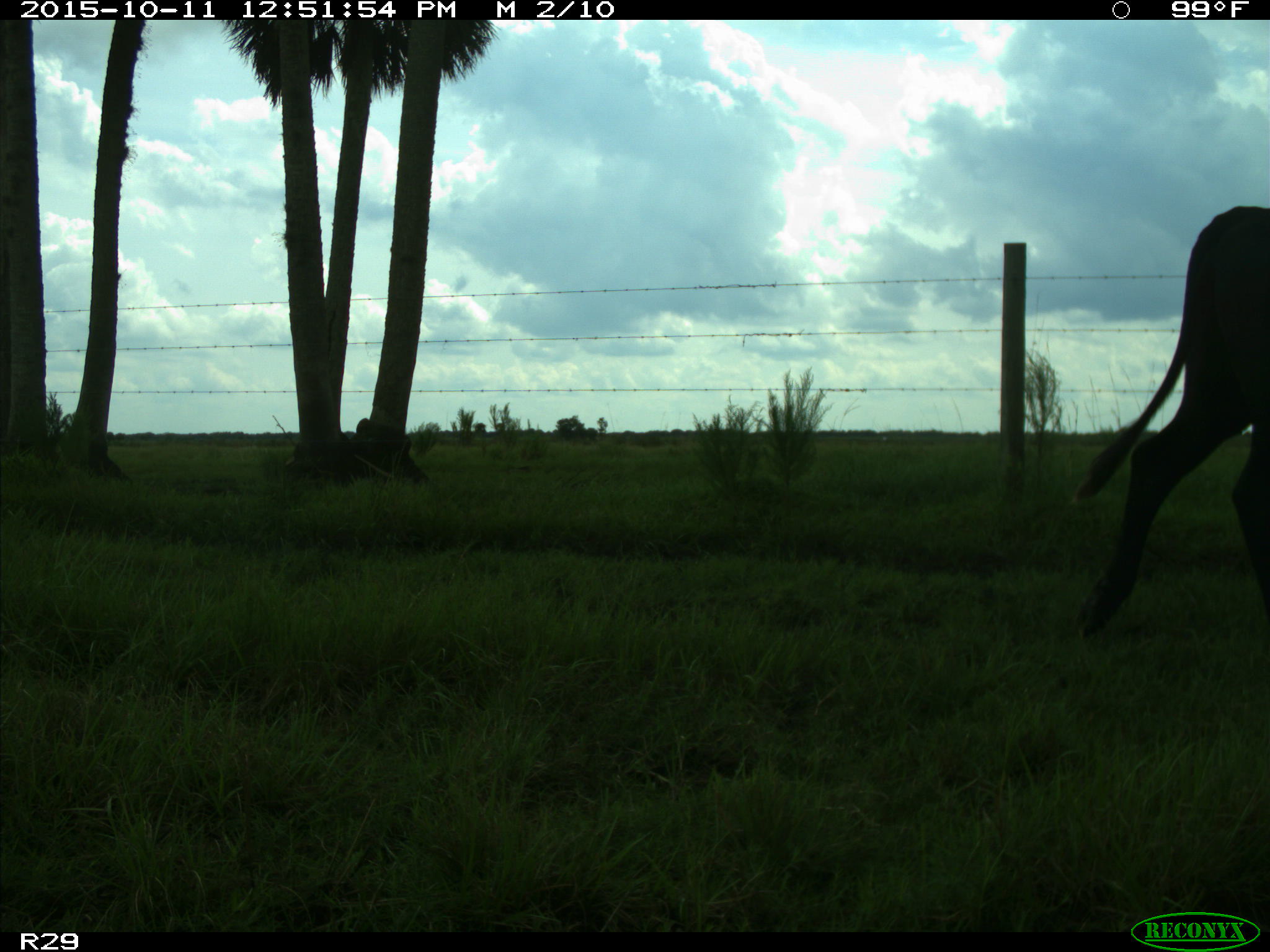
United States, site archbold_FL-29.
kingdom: Animalia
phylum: Chordata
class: Mammalia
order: Artiodactyla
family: Bovidae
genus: Bos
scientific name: Bos taurus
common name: domestic cow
Bos taurus (domestic cow).